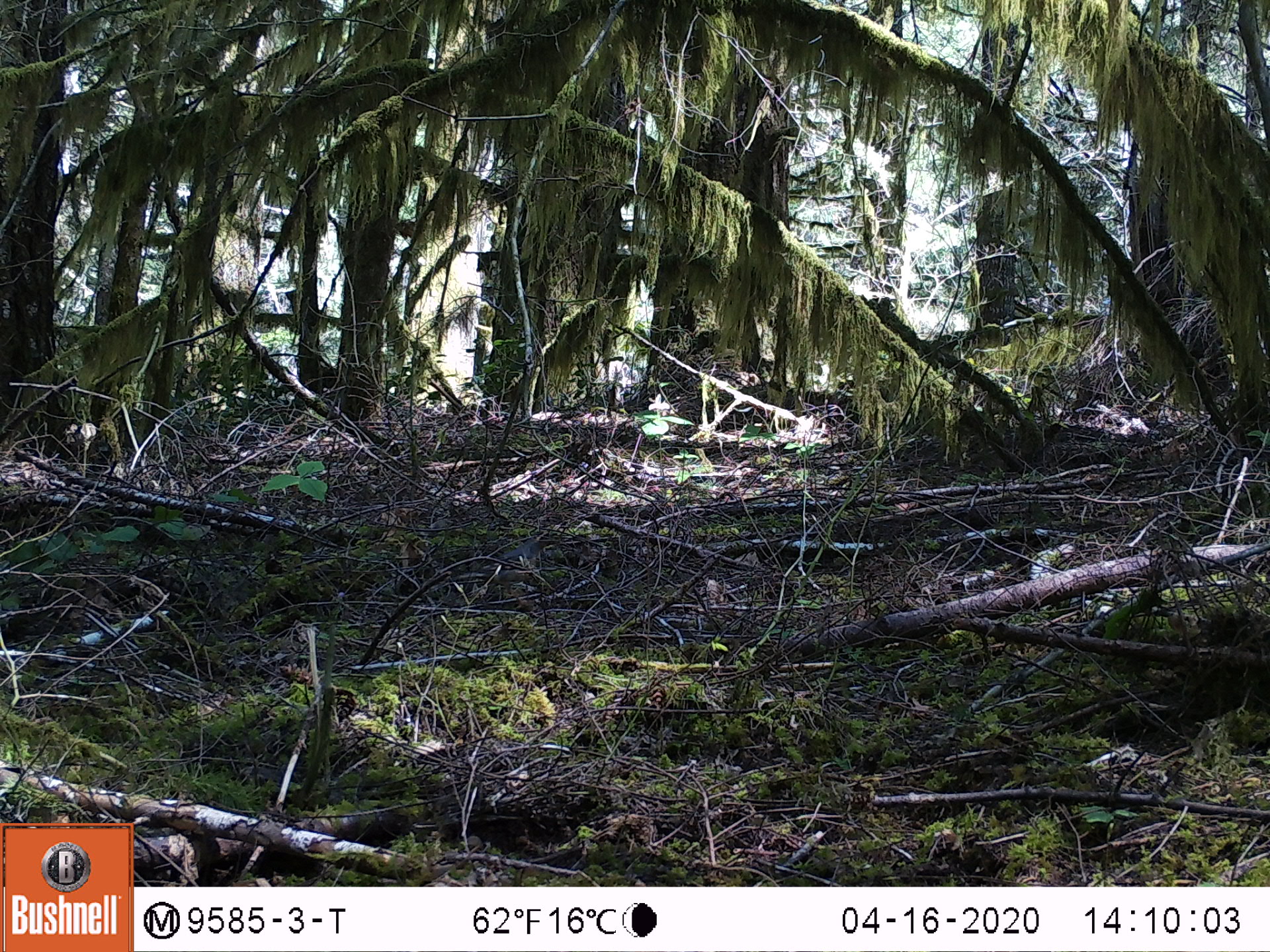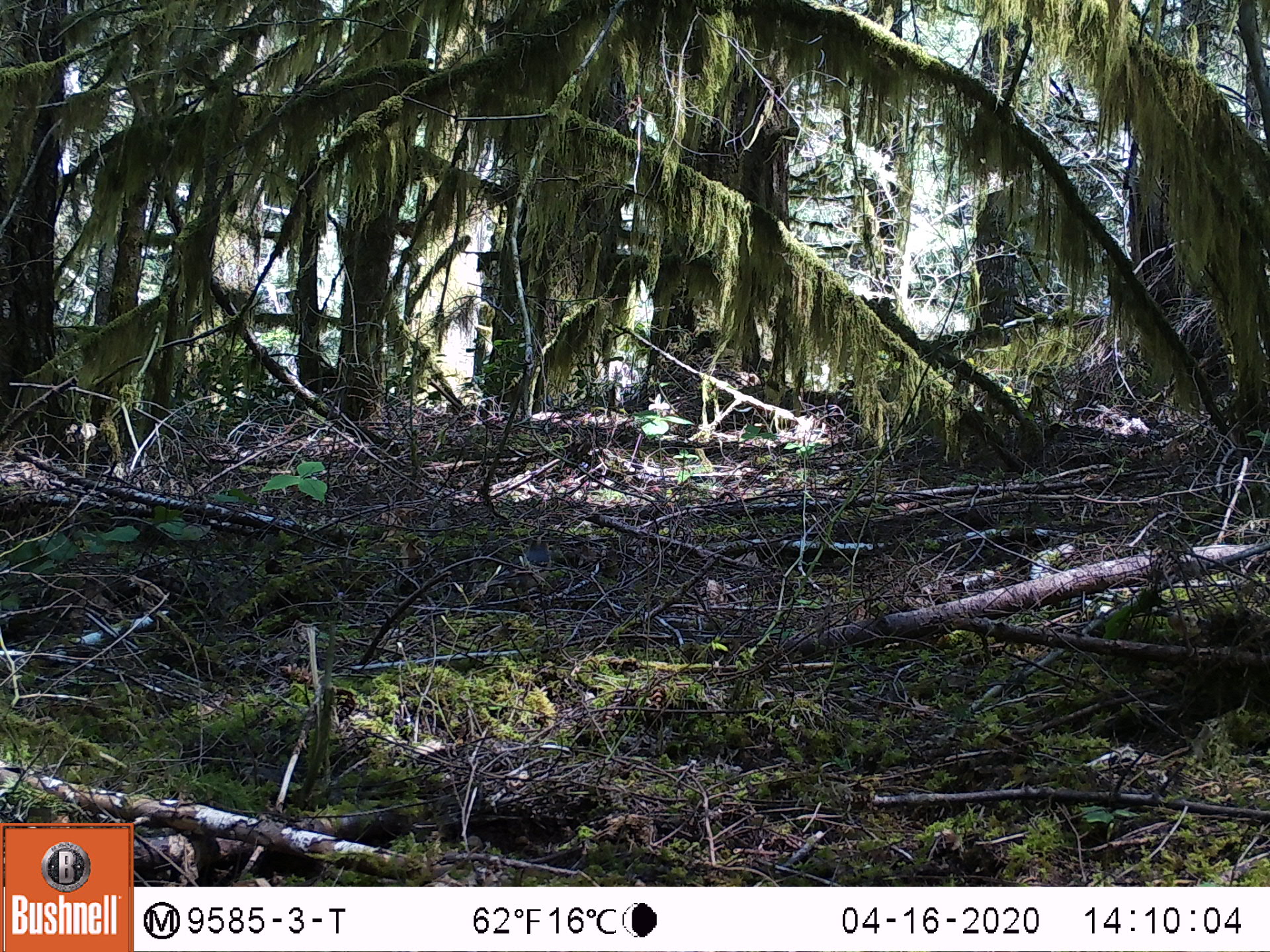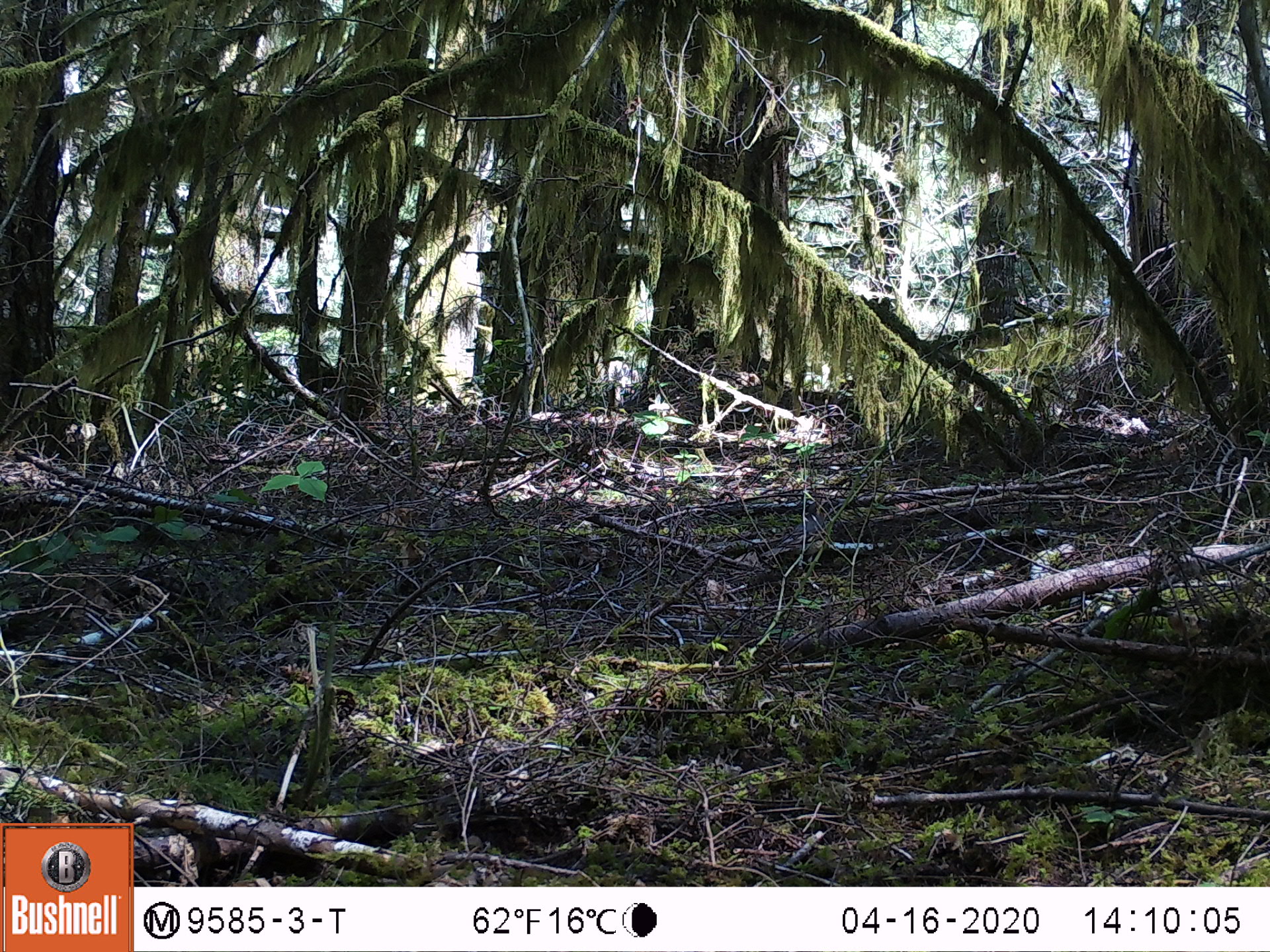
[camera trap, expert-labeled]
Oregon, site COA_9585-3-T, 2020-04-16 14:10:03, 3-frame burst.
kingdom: Animalia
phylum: Chordata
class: Aves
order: Passeriformes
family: Turdidae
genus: Ixoreus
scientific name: Ixoreus naevius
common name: varied thrush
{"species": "varied thrush (Ixoreus naevius)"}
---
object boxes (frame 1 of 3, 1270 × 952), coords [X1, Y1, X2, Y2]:
varied thrush: [494, 538, 551, 578]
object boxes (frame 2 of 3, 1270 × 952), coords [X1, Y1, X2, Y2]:
varied thrush: [494, 524, 563, 578]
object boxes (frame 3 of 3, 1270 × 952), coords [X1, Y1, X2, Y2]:
varied thrush: [774, 502, 834, 564]